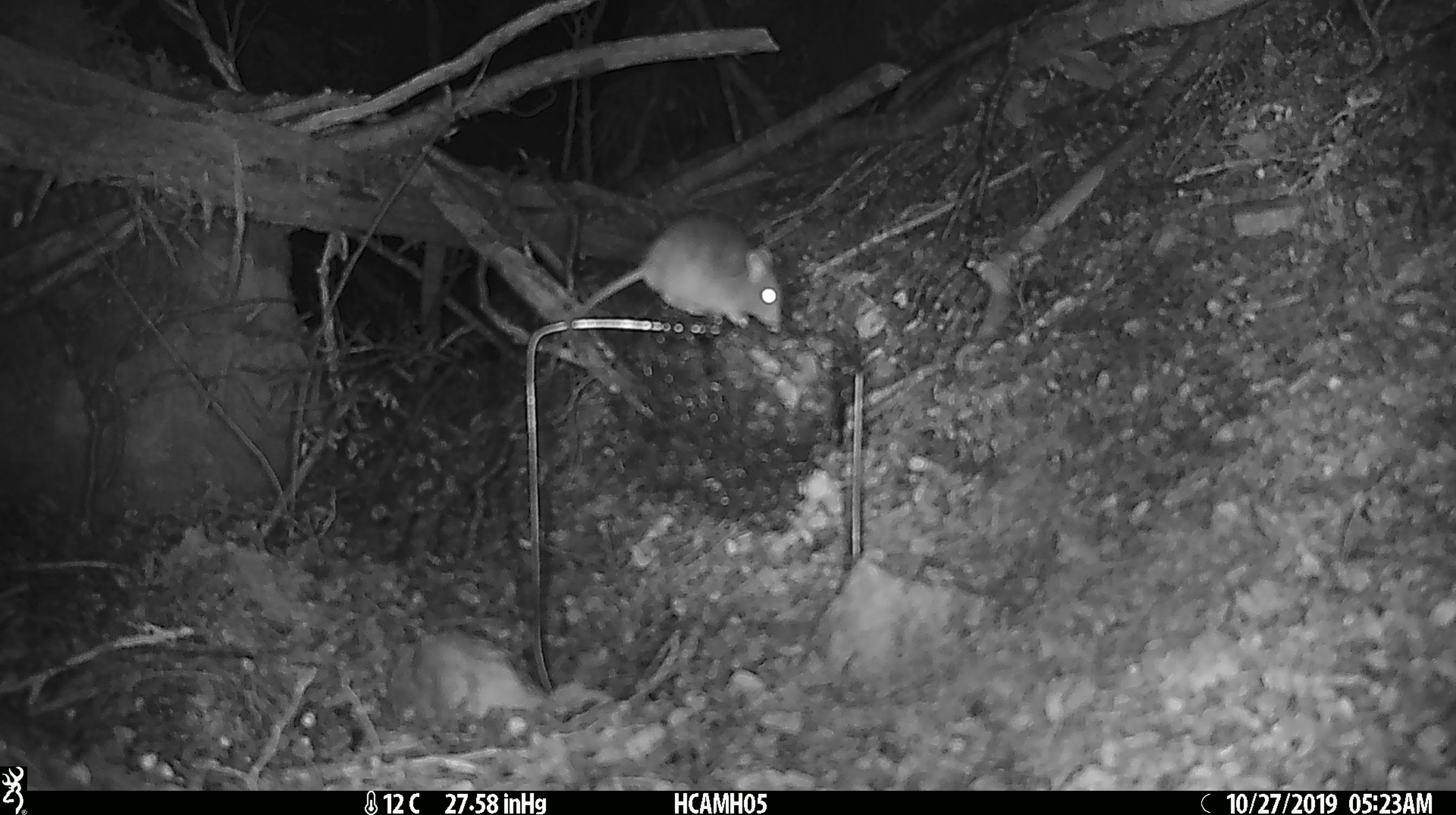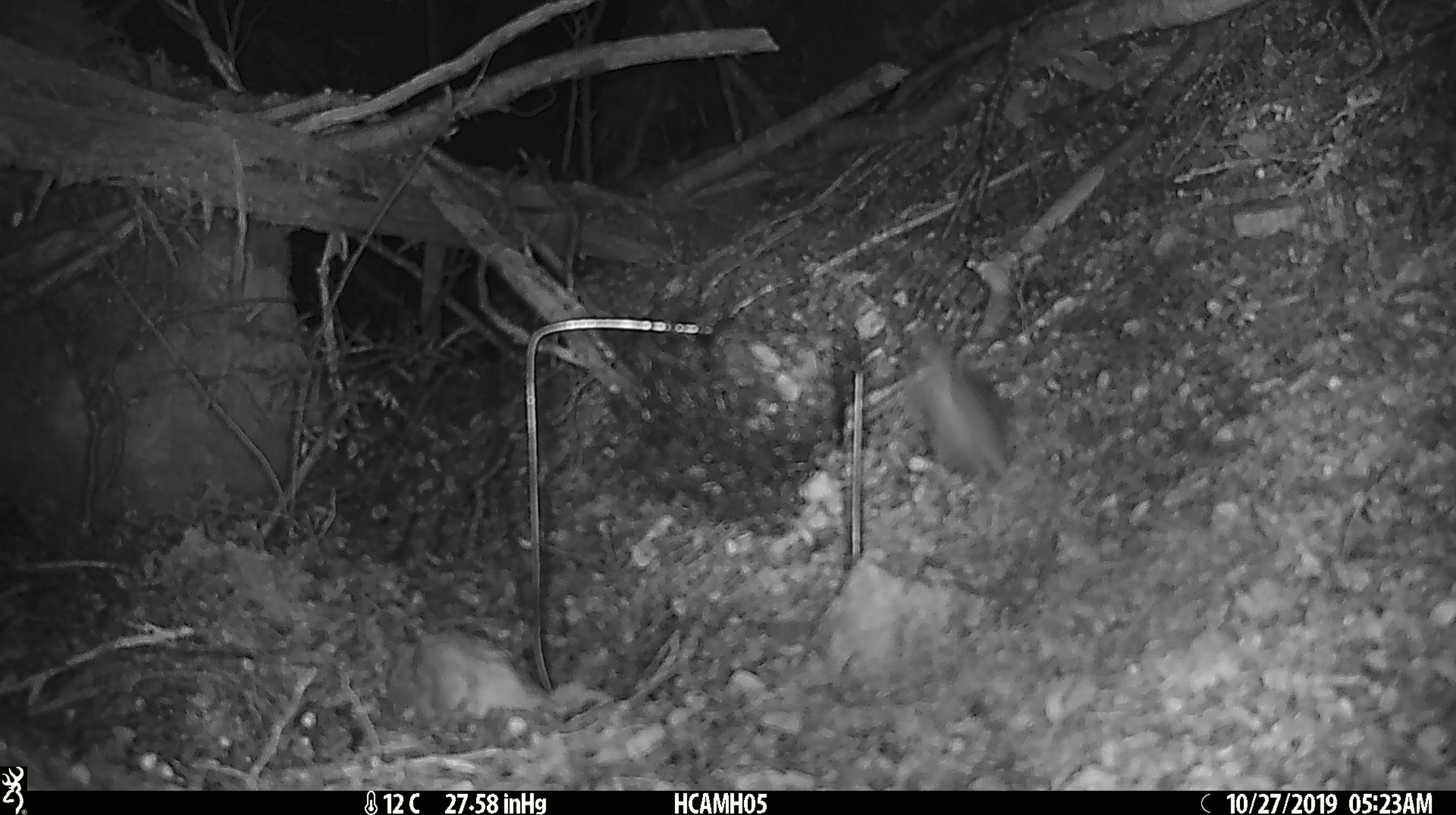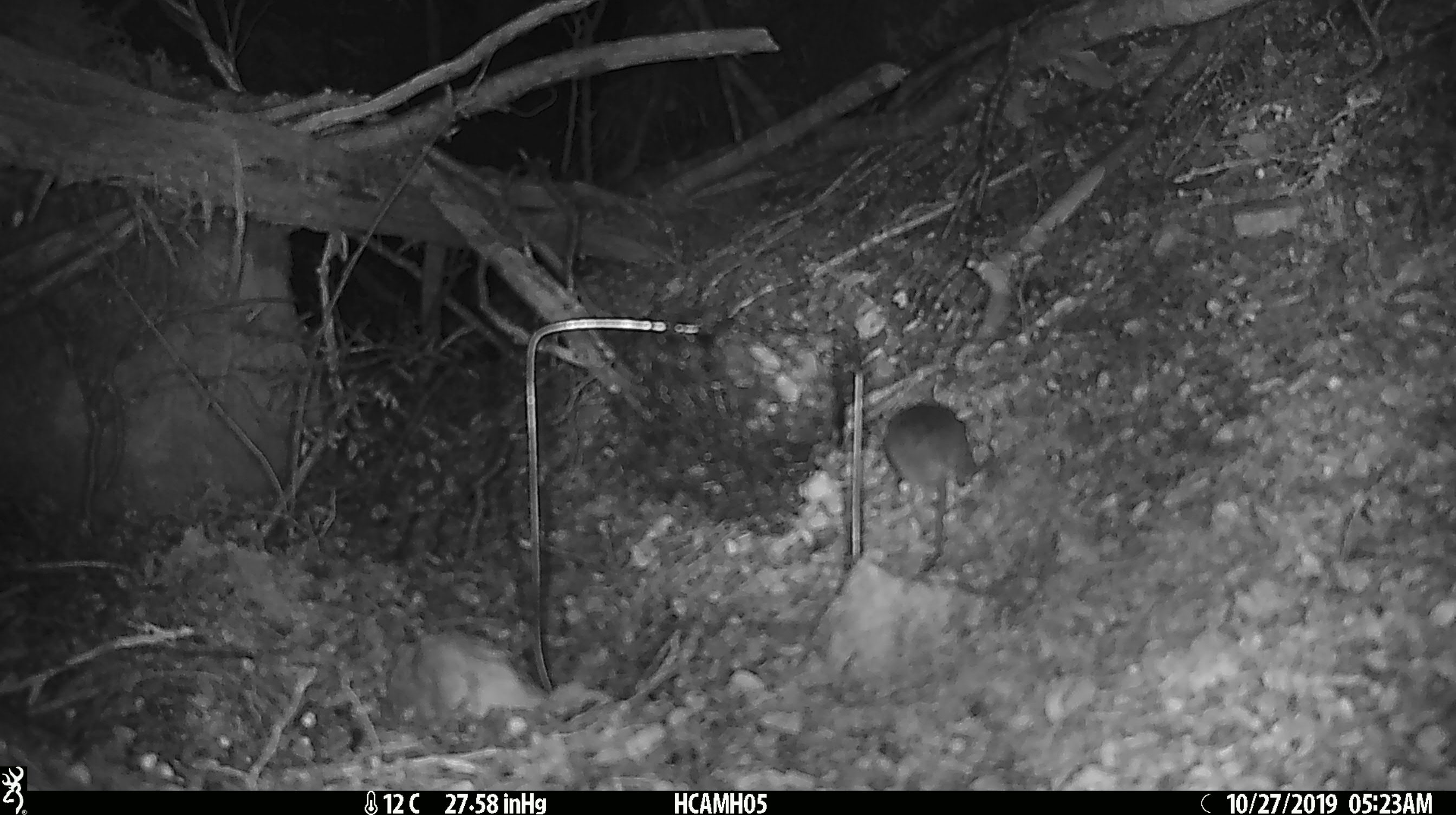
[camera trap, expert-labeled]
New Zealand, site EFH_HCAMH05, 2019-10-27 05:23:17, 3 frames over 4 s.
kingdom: Animalia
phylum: Chordata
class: Mammalia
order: Rodentia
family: Muridae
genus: Mus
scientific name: Mus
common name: mouse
Mouse (Mus).